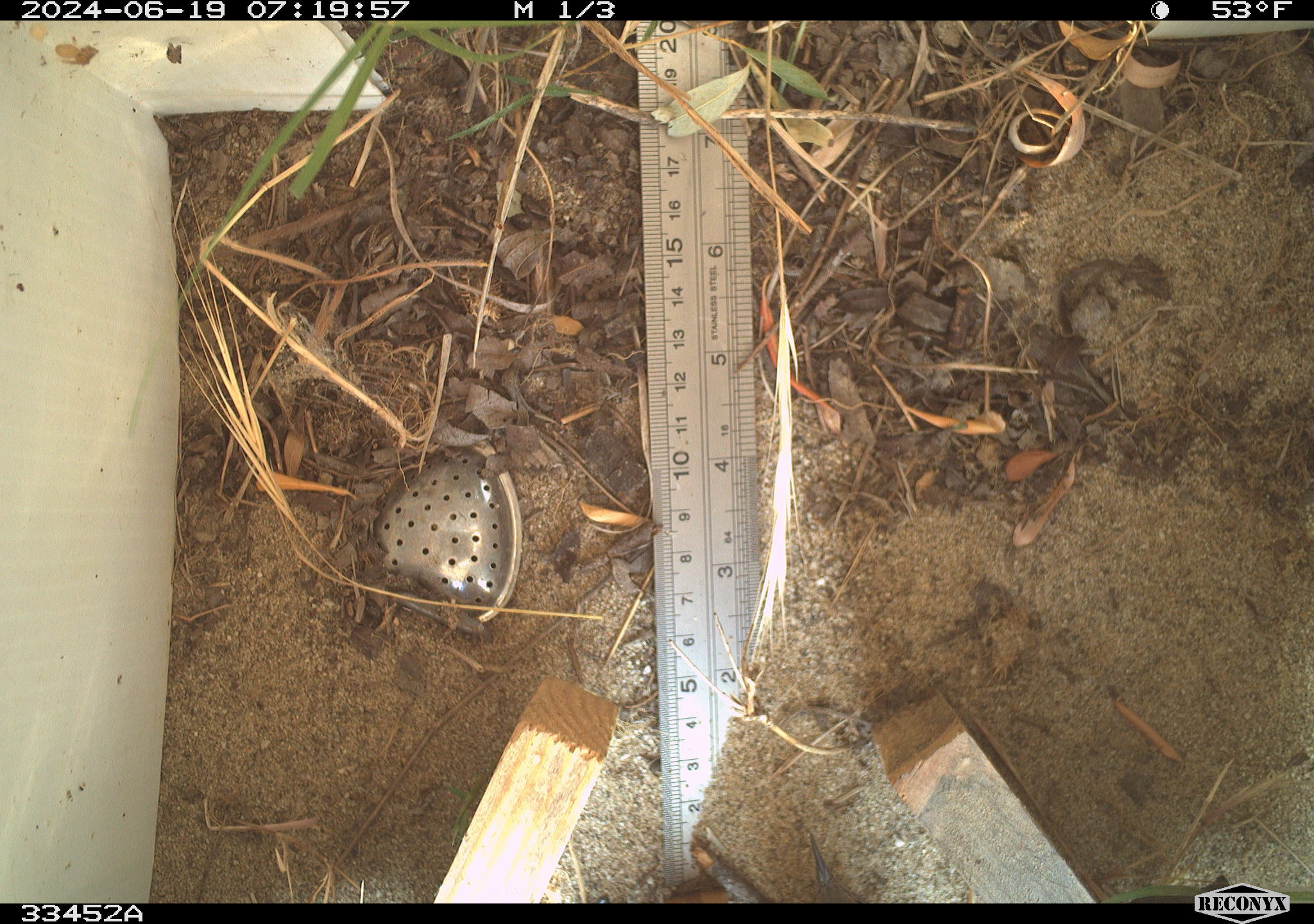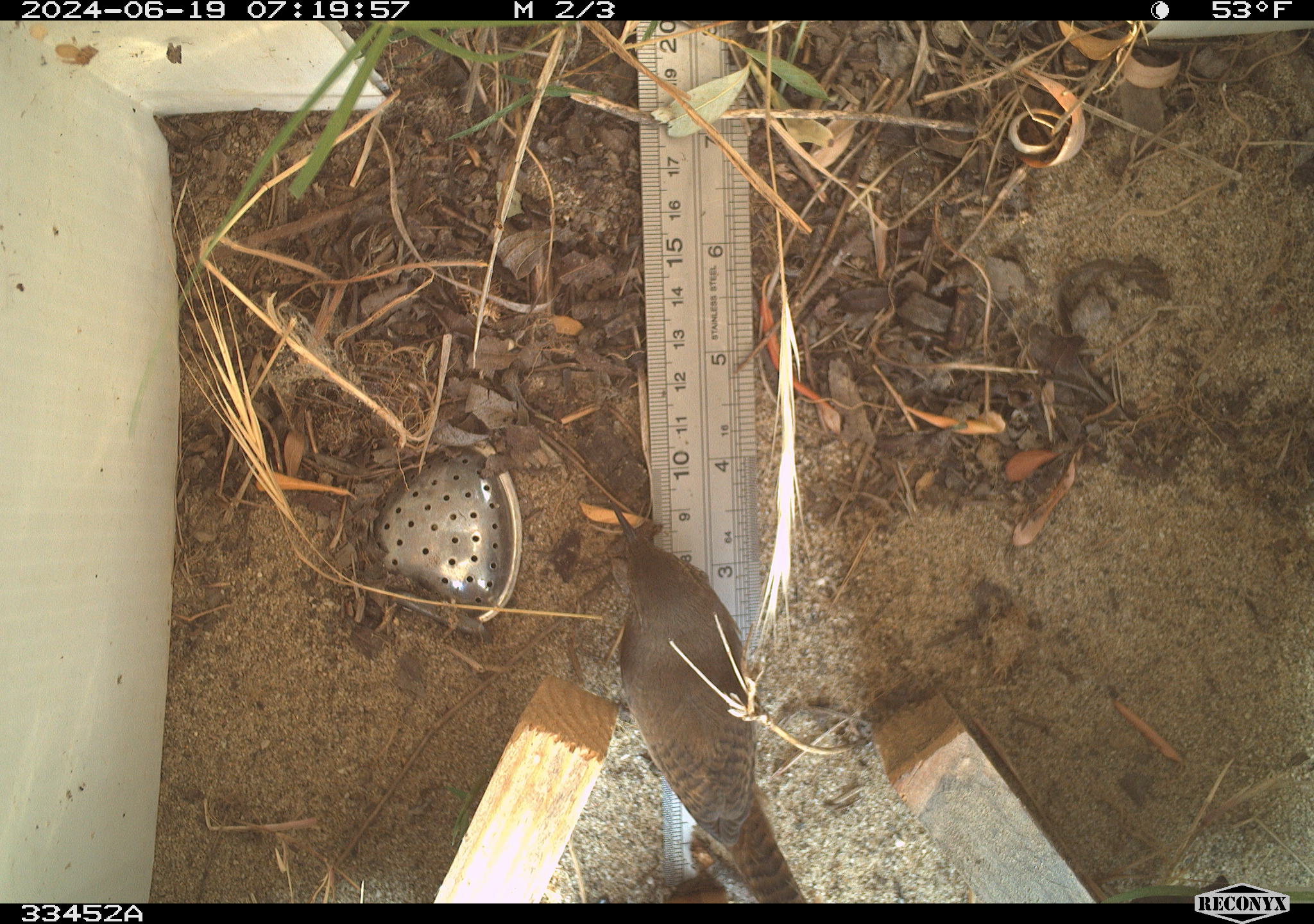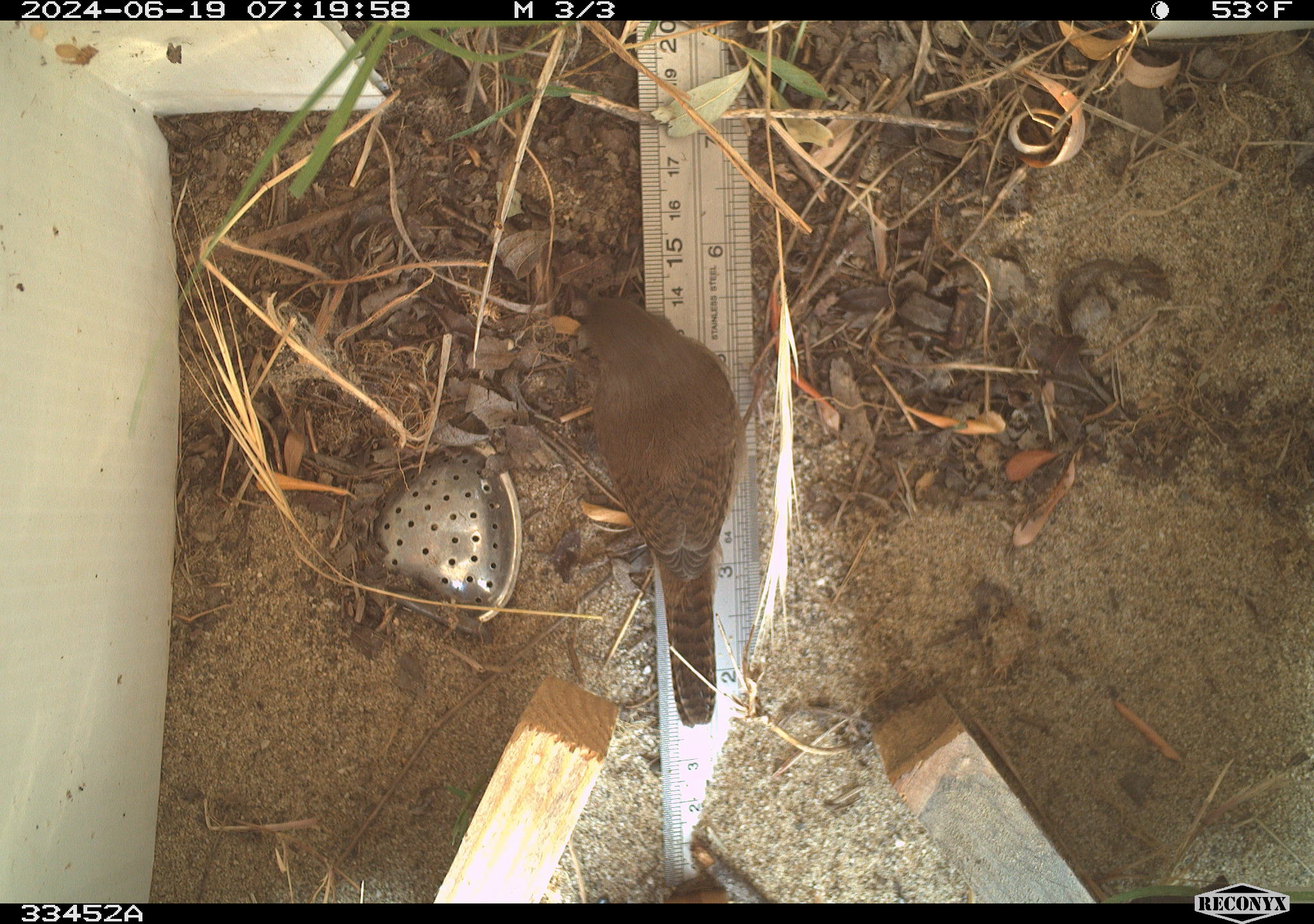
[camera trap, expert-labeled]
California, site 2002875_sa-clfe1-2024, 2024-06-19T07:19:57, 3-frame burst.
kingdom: Animalia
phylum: Chordata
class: Aves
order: Passeriformes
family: Troglodytidae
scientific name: Troglodytidae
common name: wren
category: troglodytidae family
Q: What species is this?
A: Troglodytidae family (wren) (Troglodytidae).